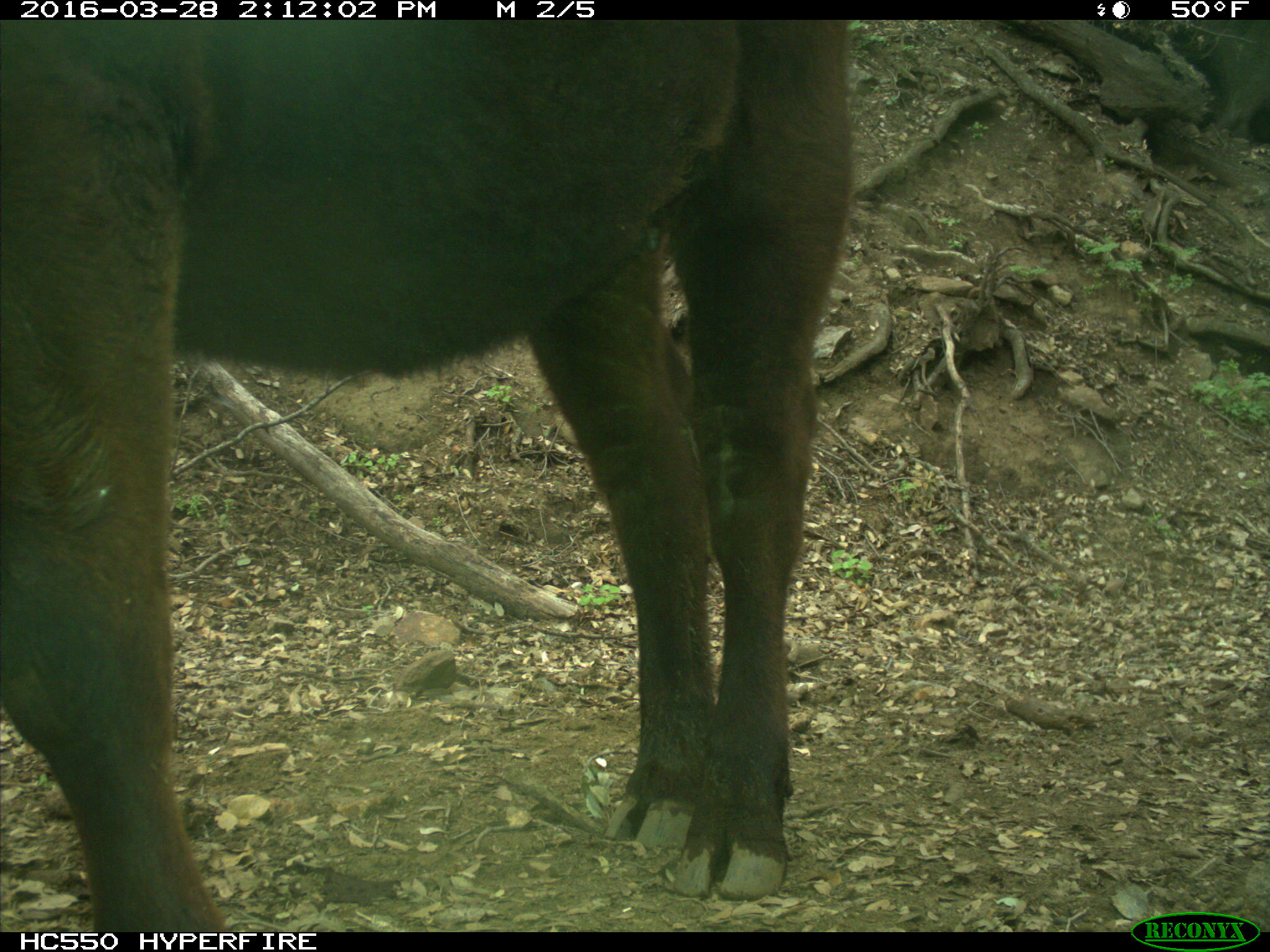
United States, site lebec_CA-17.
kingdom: Animalia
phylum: Chordata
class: Mammalia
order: Artiodactyla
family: Bovidae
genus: Bos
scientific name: Bos taurus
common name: domestic cow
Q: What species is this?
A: Bos taurus (domestic cow).